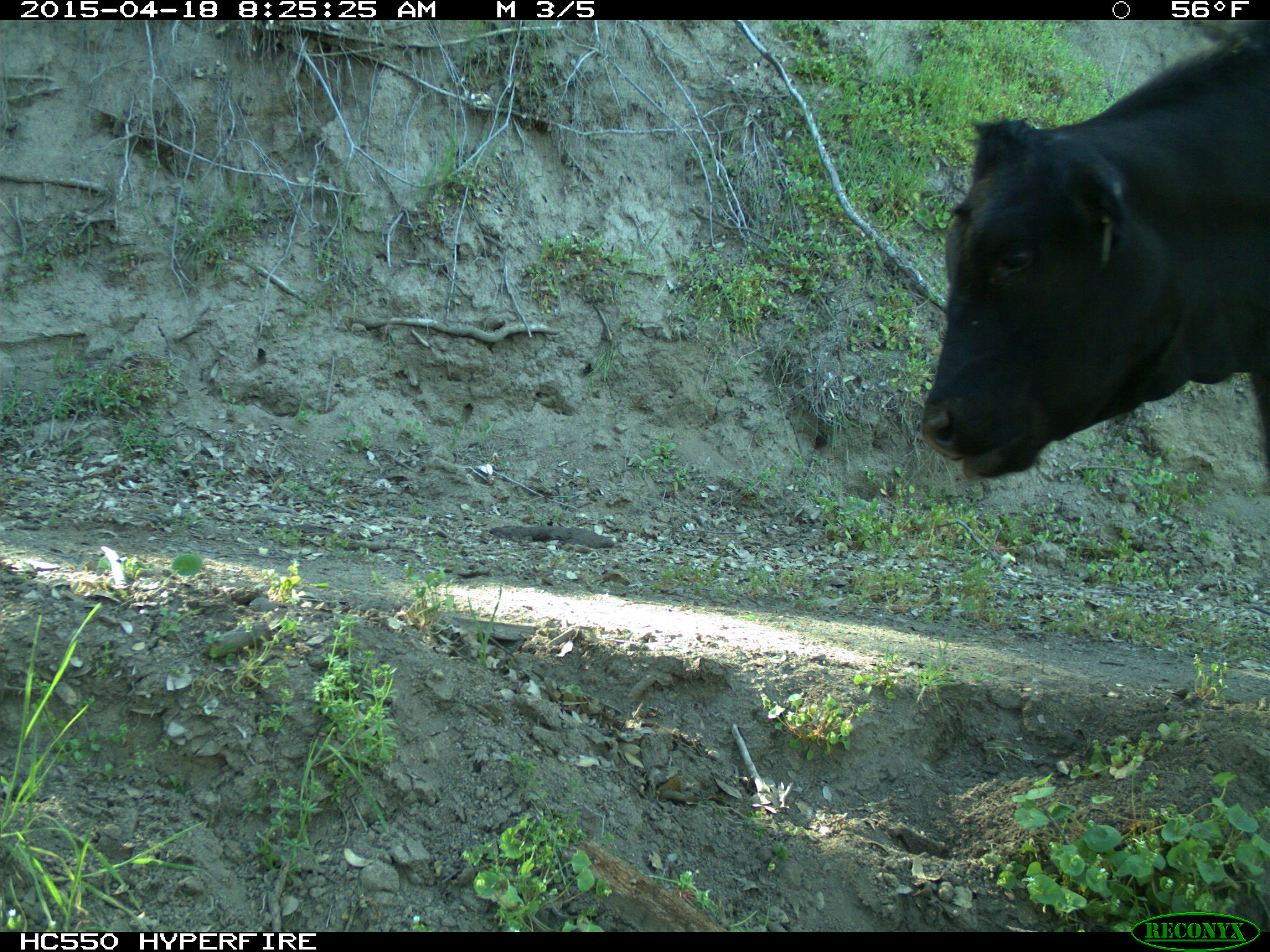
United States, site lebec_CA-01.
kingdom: Animalia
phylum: Chordata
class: Mammalia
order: Artiodactyla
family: Bovidae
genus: Bos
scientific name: Bos taurus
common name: domestic cow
Bos taurus (domestic cow).